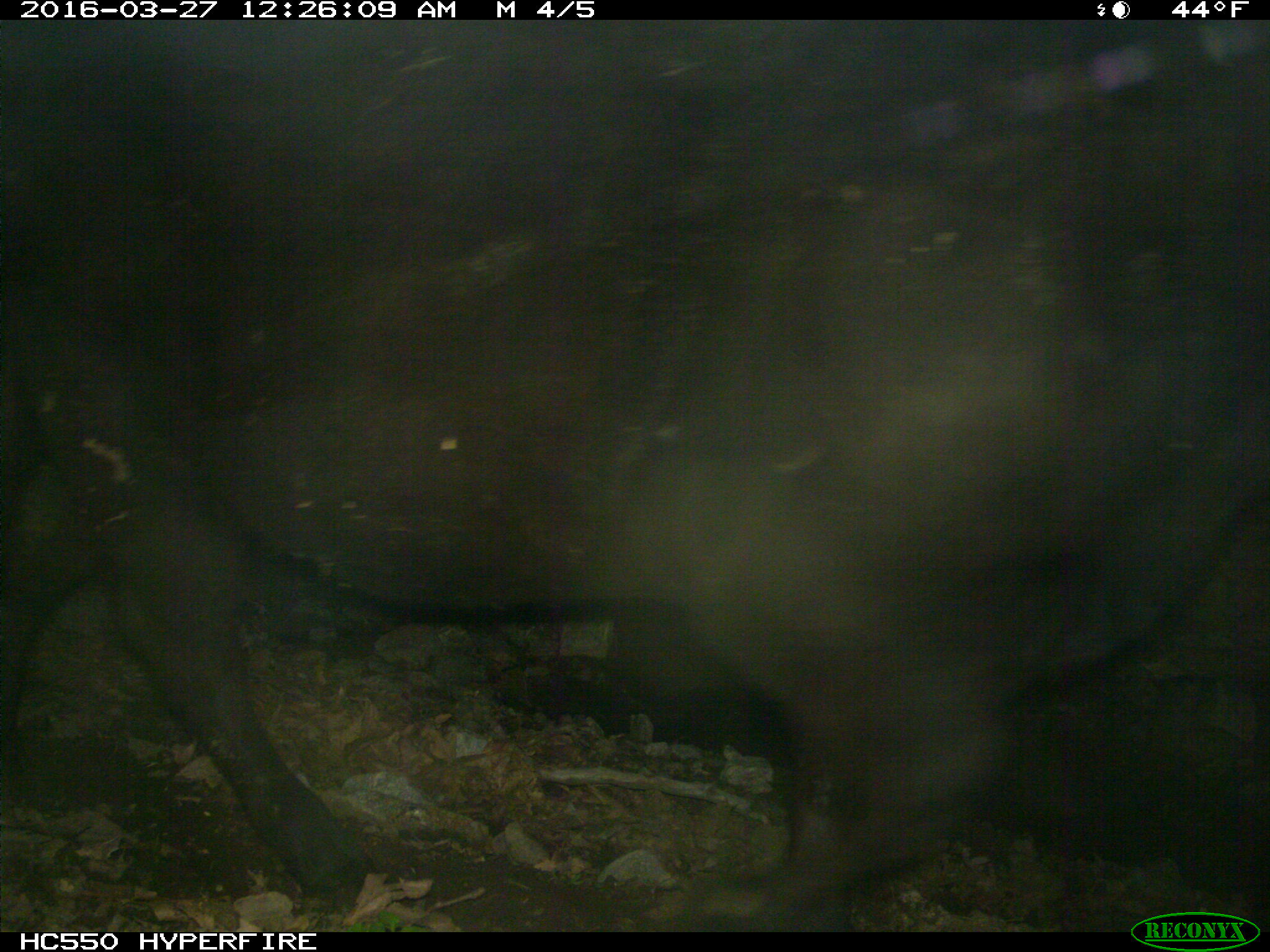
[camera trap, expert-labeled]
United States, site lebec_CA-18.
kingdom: Animalia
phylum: Chordata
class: Mammalia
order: Artiodactyla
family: Bovidae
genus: Bos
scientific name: Bos taurus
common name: domestic cow